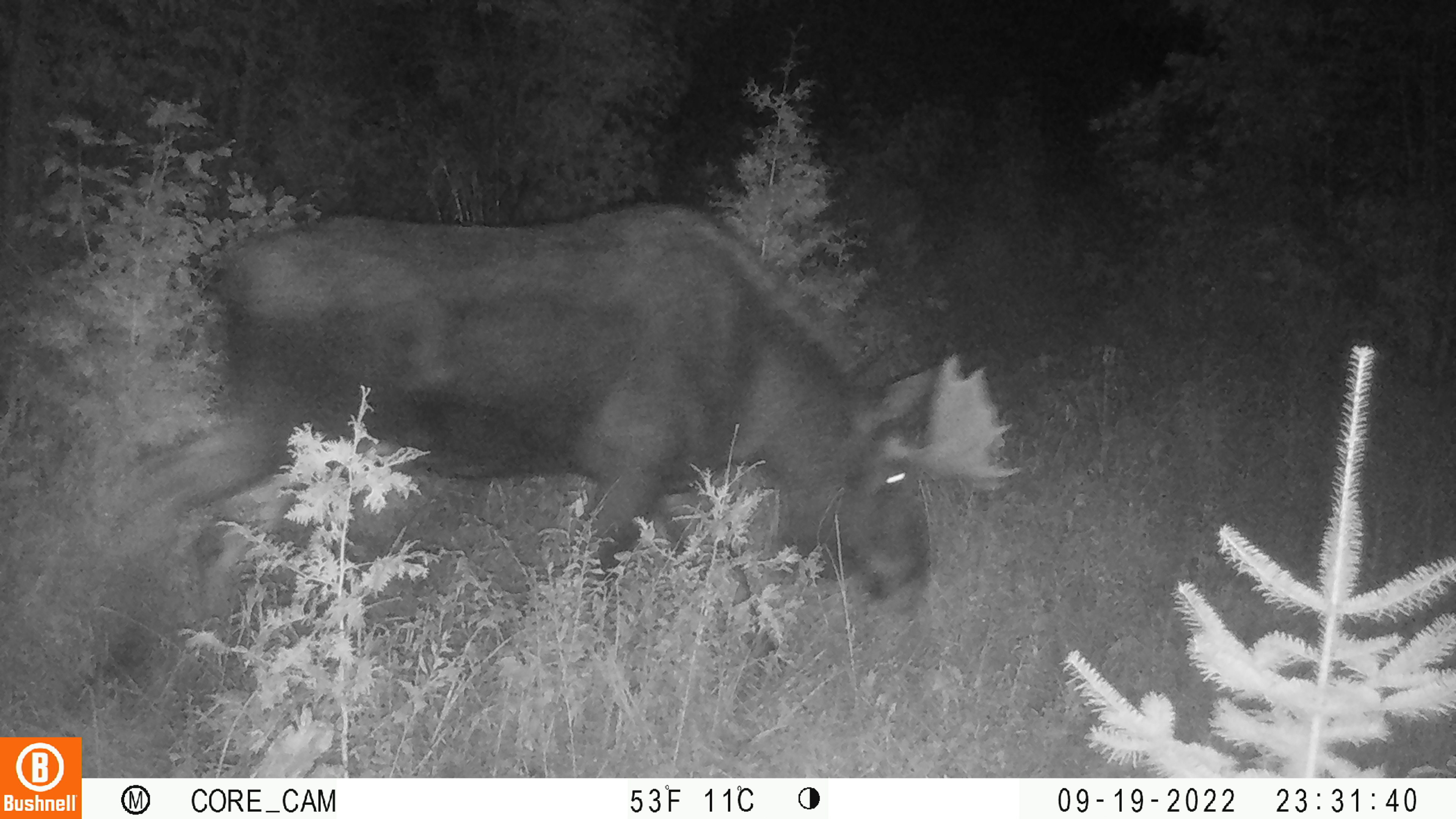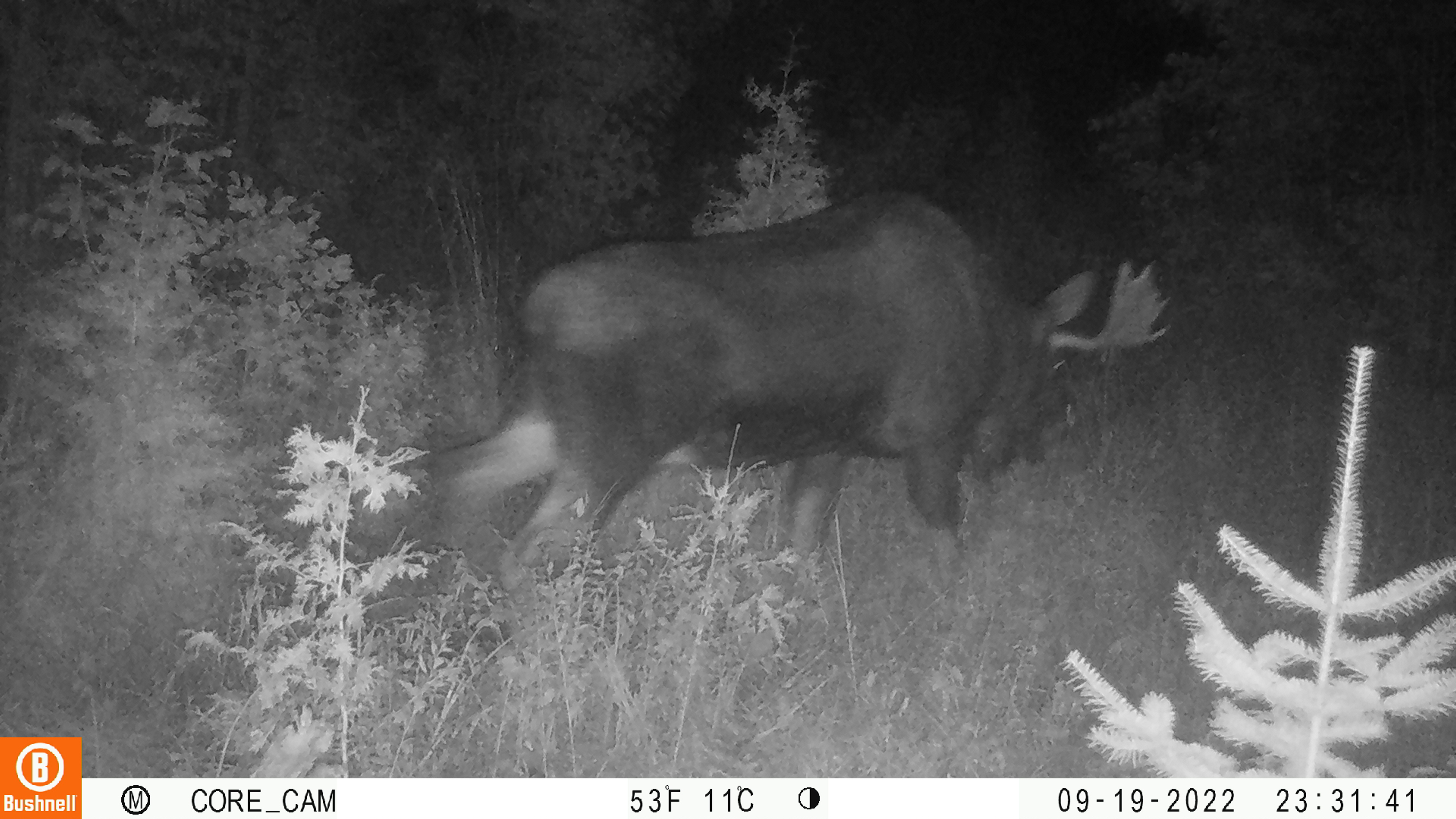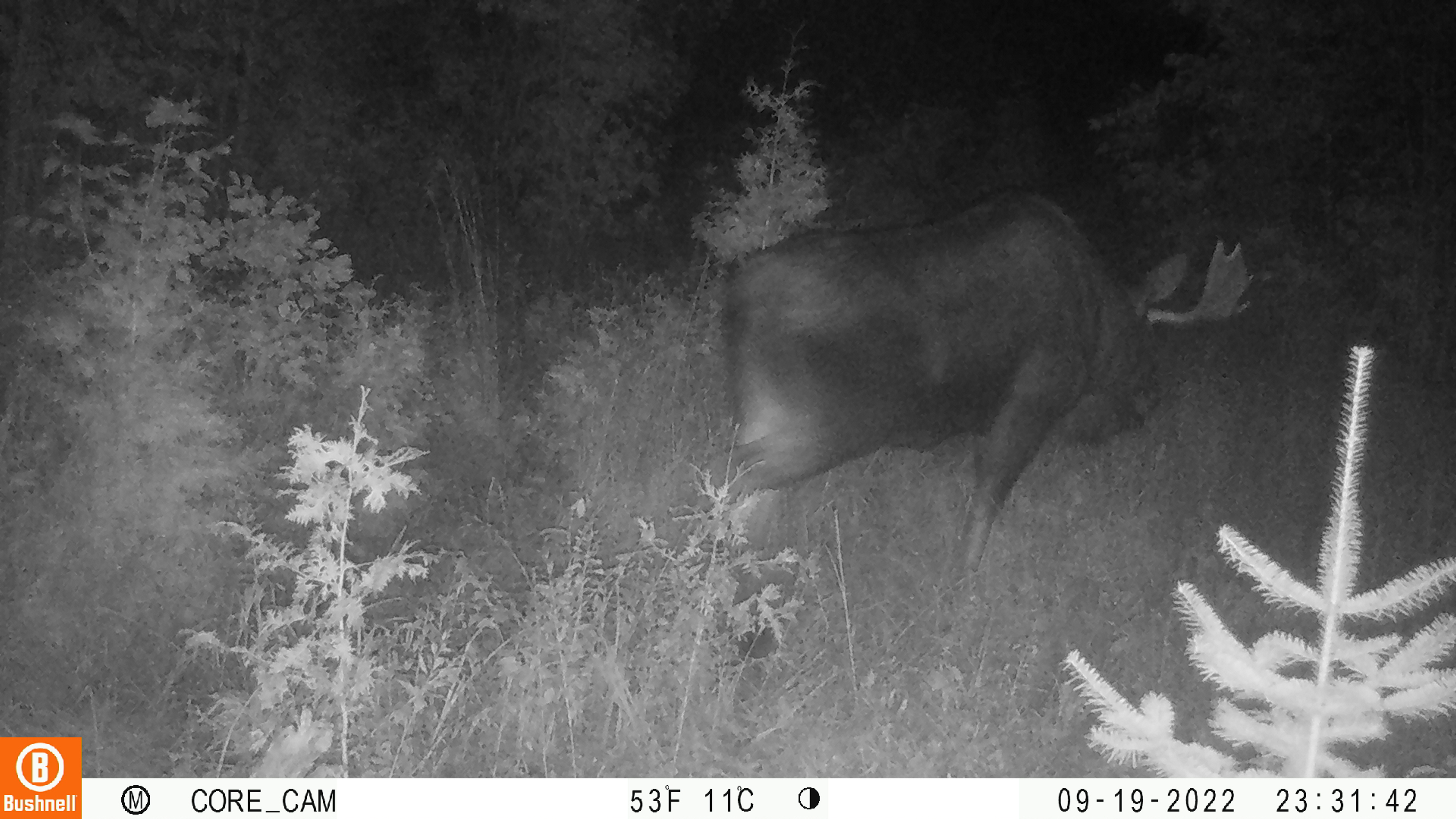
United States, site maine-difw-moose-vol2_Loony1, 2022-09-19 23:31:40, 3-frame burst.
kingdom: Animalia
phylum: Chordata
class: Mammalia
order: Artiodactyla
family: Cervidae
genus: Alces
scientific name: Alces alces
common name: moose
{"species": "moose (Alces alces)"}